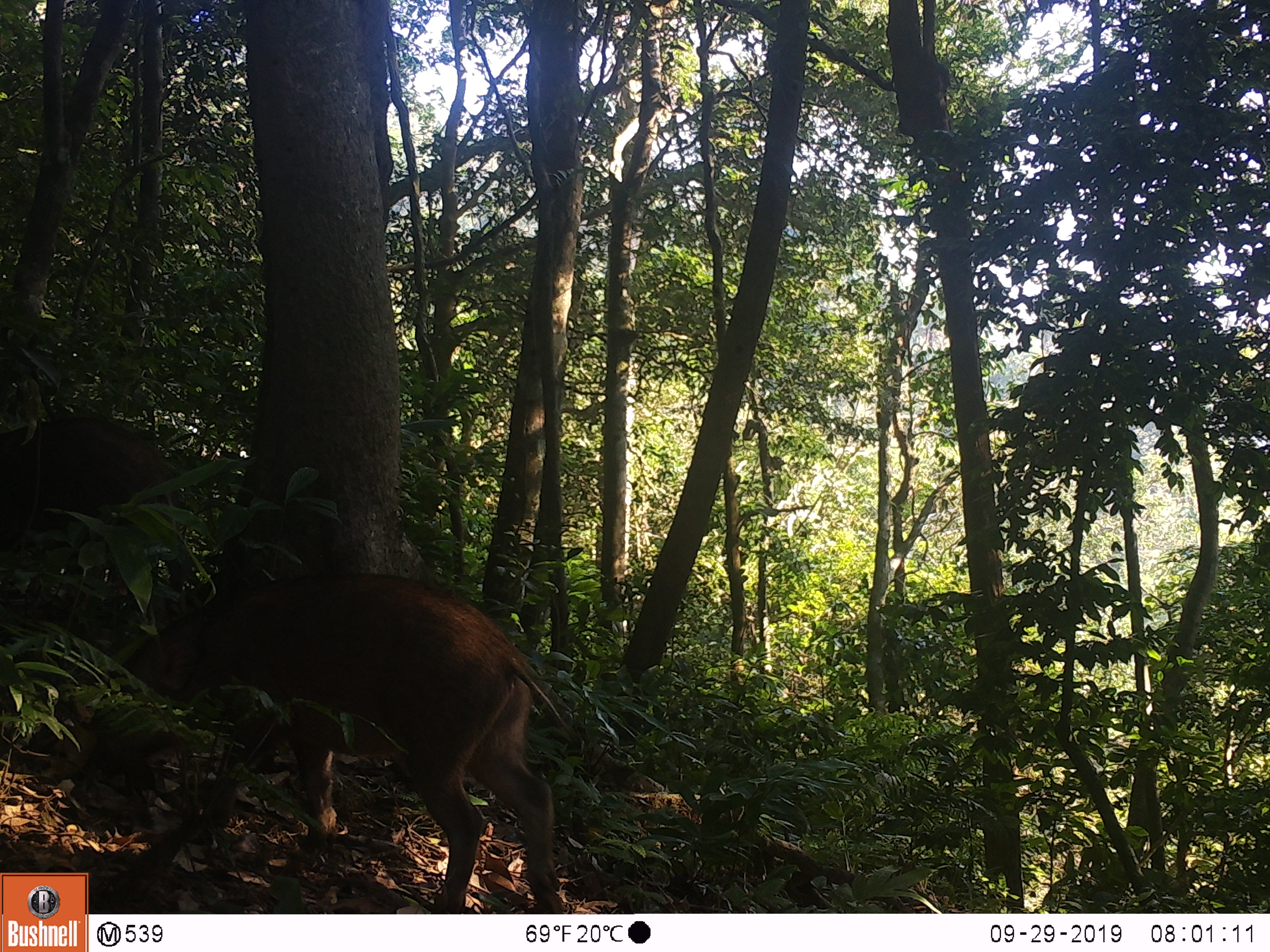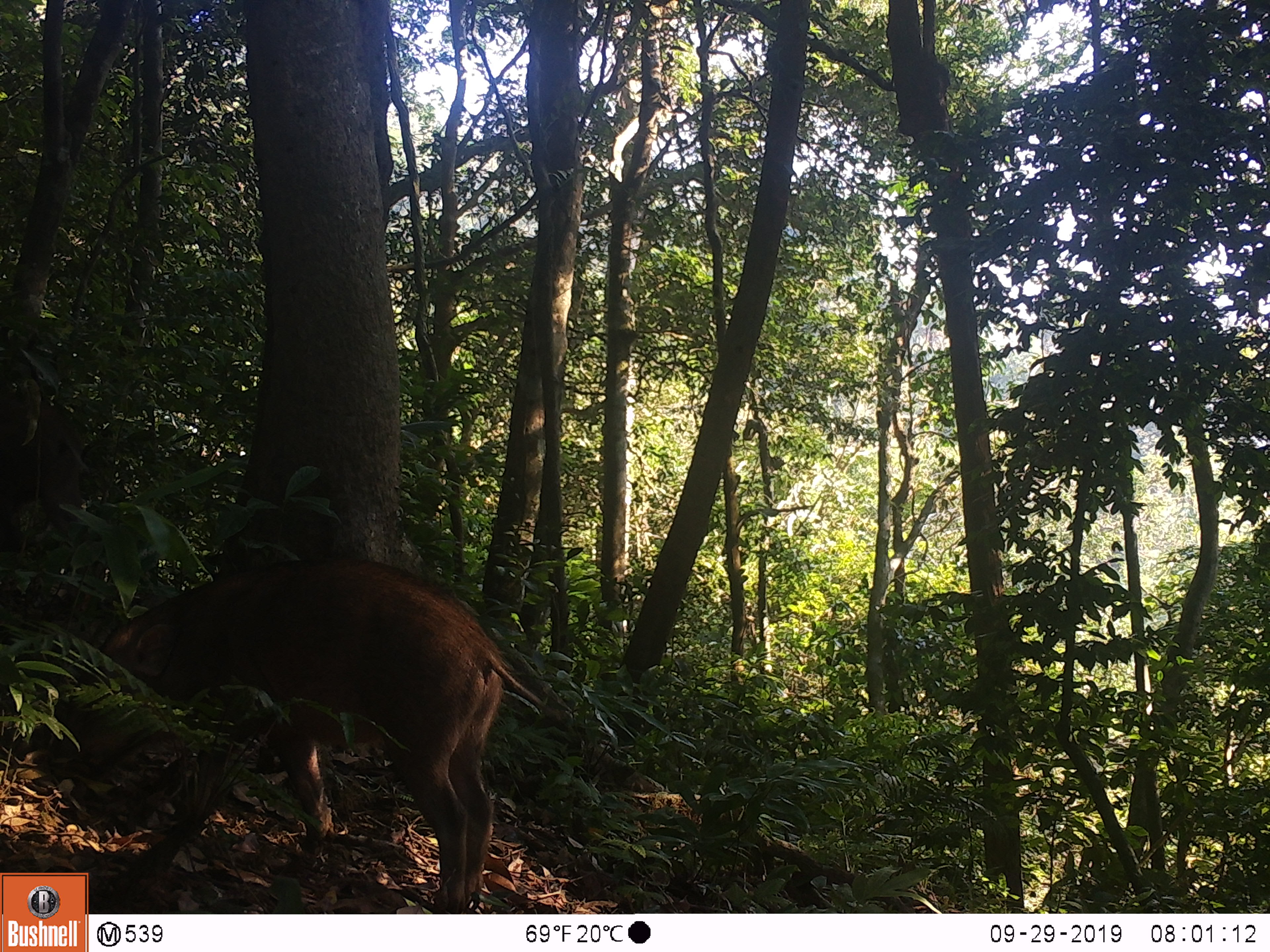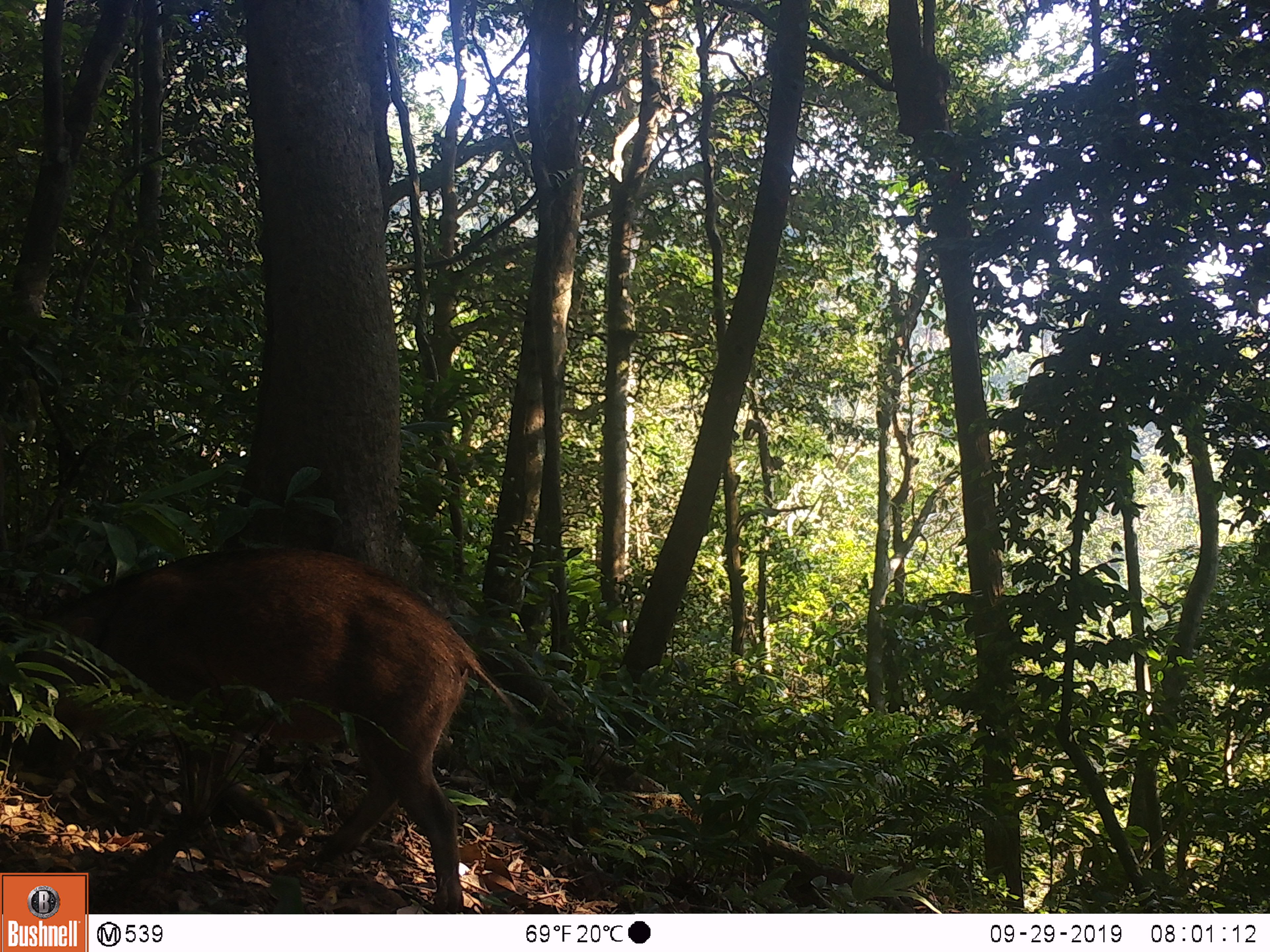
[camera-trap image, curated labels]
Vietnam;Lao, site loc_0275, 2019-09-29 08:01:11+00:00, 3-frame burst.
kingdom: Animalia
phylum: Chordata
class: Mammalia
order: Artiodactyla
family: Suidae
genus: Sus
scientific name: Sus scrofa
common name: eurasian wild pig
Eurasian wild pig (Sus scrofa). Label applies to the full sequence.